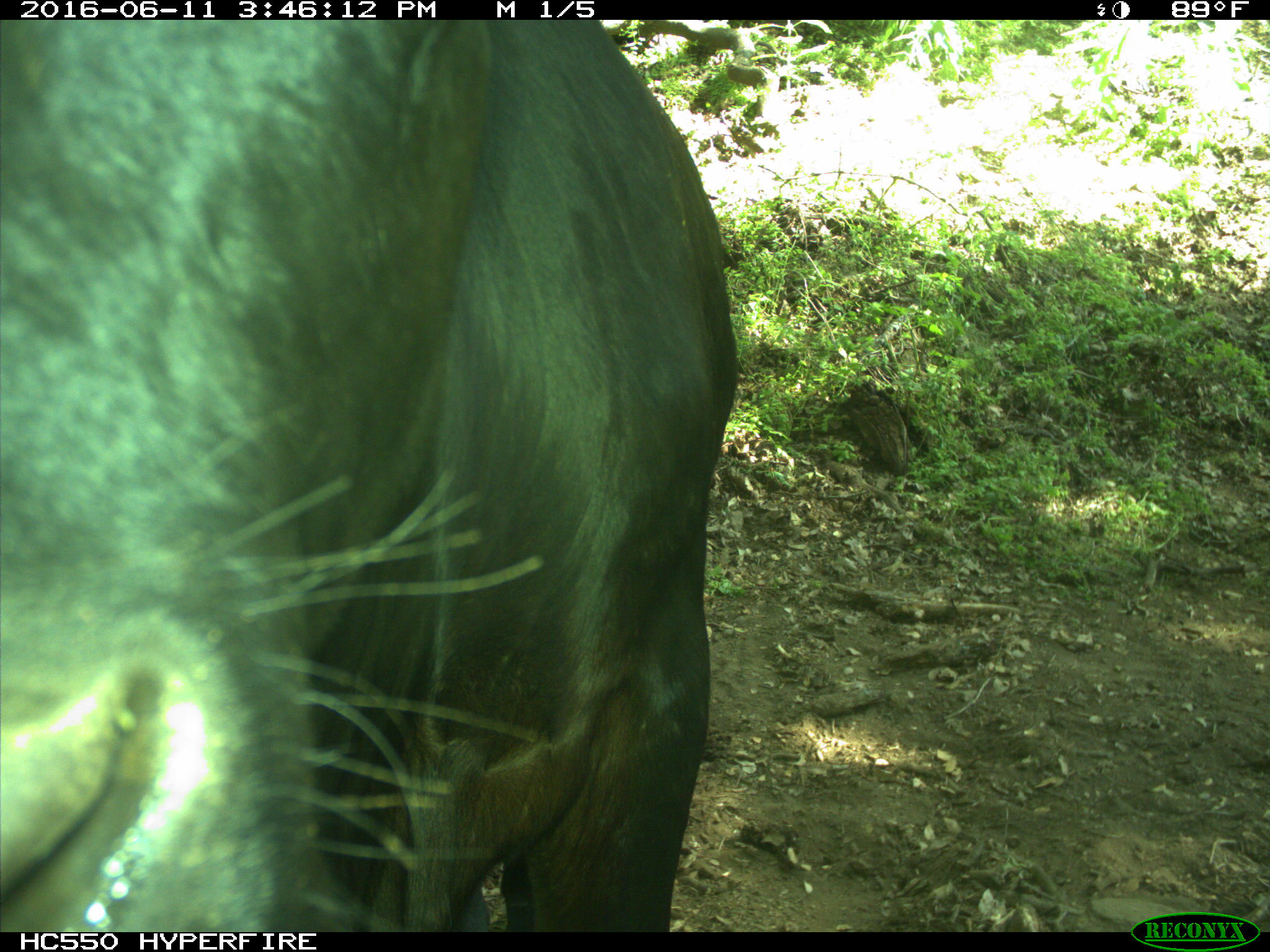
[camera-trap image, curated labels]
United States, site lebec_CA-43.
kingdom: Animalia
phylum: Chordata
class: Mammalia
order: Artiodactyla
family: Bovidae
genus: Bos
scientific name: Bos taurus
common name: domestic cow